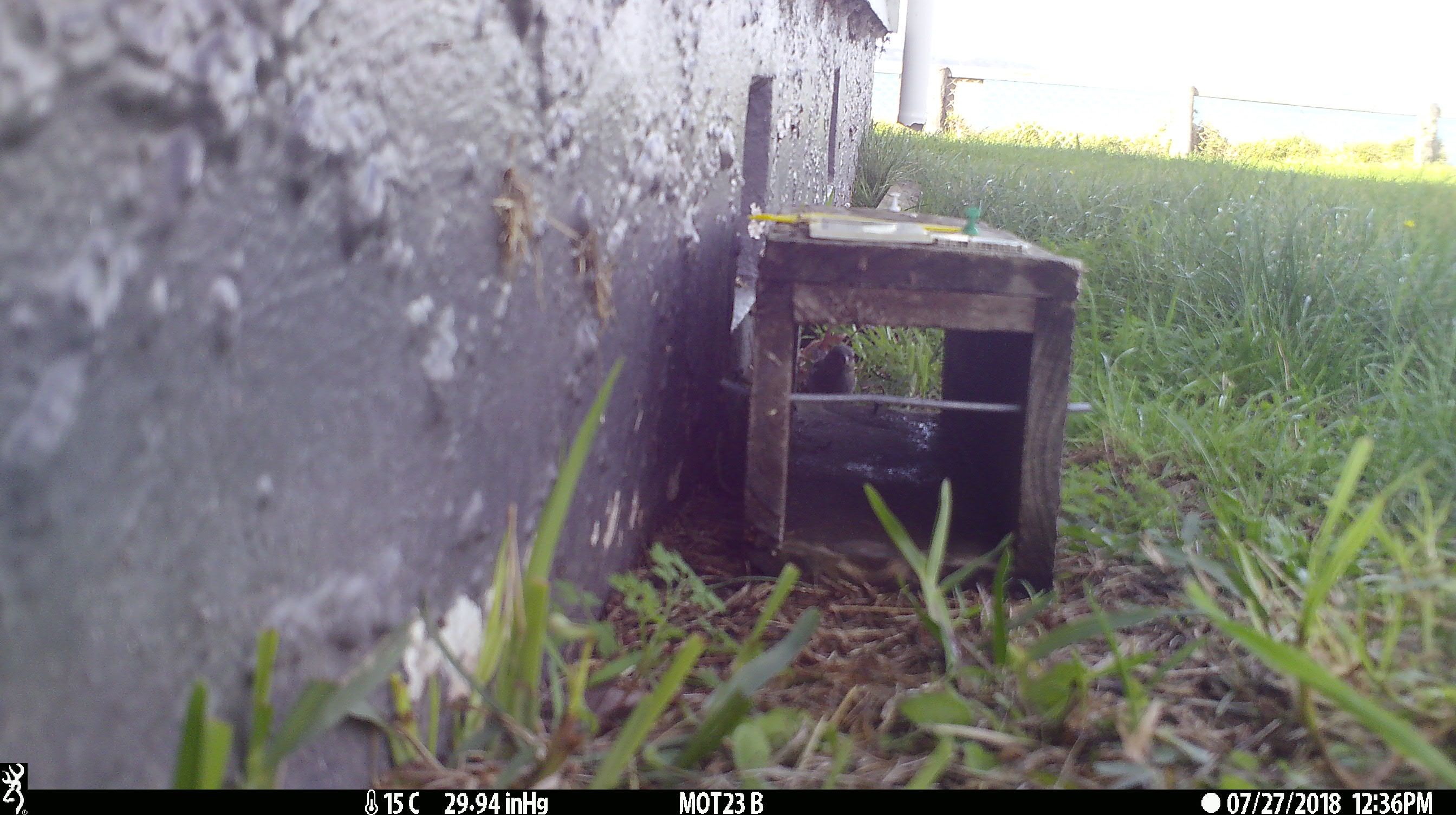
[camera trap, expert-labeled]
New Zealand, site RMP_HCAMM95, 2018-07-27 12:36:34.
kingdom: Animalia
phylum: Chordata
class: Aves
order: Passeriformes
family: Passeridae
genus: Passer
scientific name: Passer domesticus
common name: house sparrow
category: sparrow